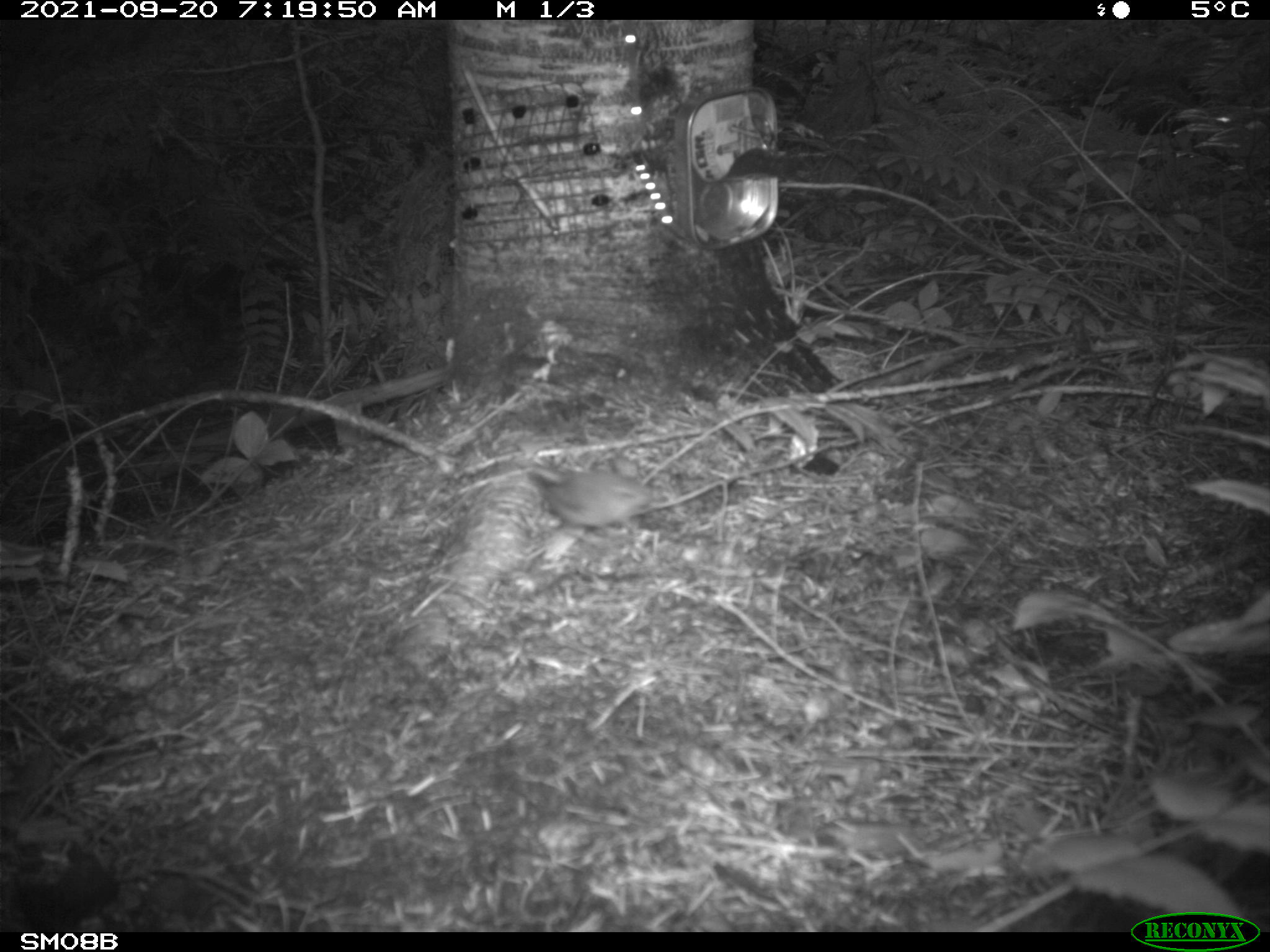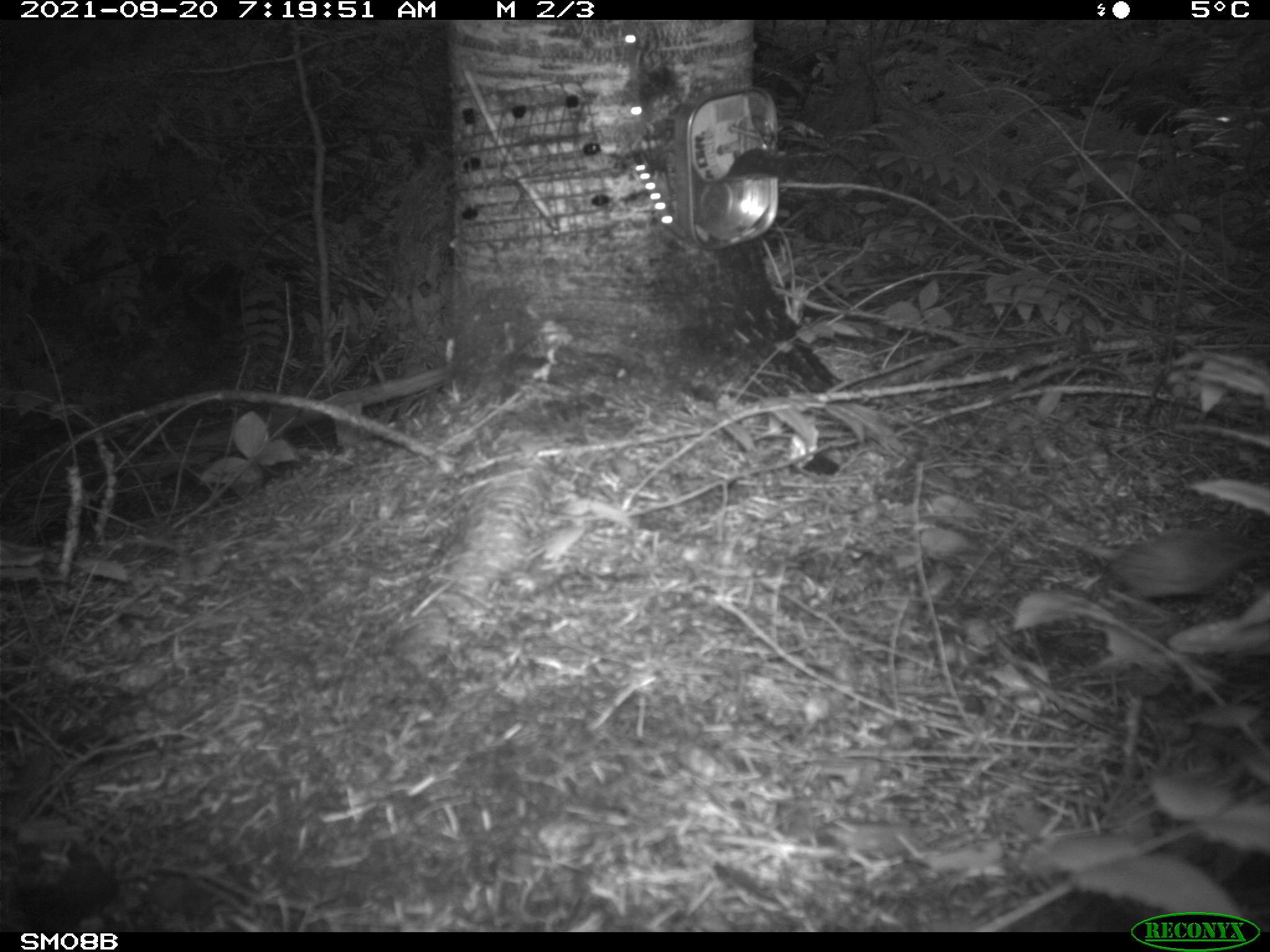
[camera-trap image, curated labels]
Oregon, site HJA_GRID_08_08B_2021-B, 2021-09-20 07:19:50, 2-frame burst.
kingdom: Animalia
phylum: Chordata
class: Aves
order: Passeriformes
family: Troglodytidae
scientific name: Troglodytidae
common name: wrens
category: troglodytidae family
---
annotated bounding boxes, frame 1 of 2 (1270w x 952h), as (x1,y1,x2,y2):
troglodytidae family: (512,452,660,542)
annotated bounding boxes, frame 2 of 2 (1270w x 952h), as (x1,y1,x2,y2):
troglodytidae family: (1063,508,1263,618)